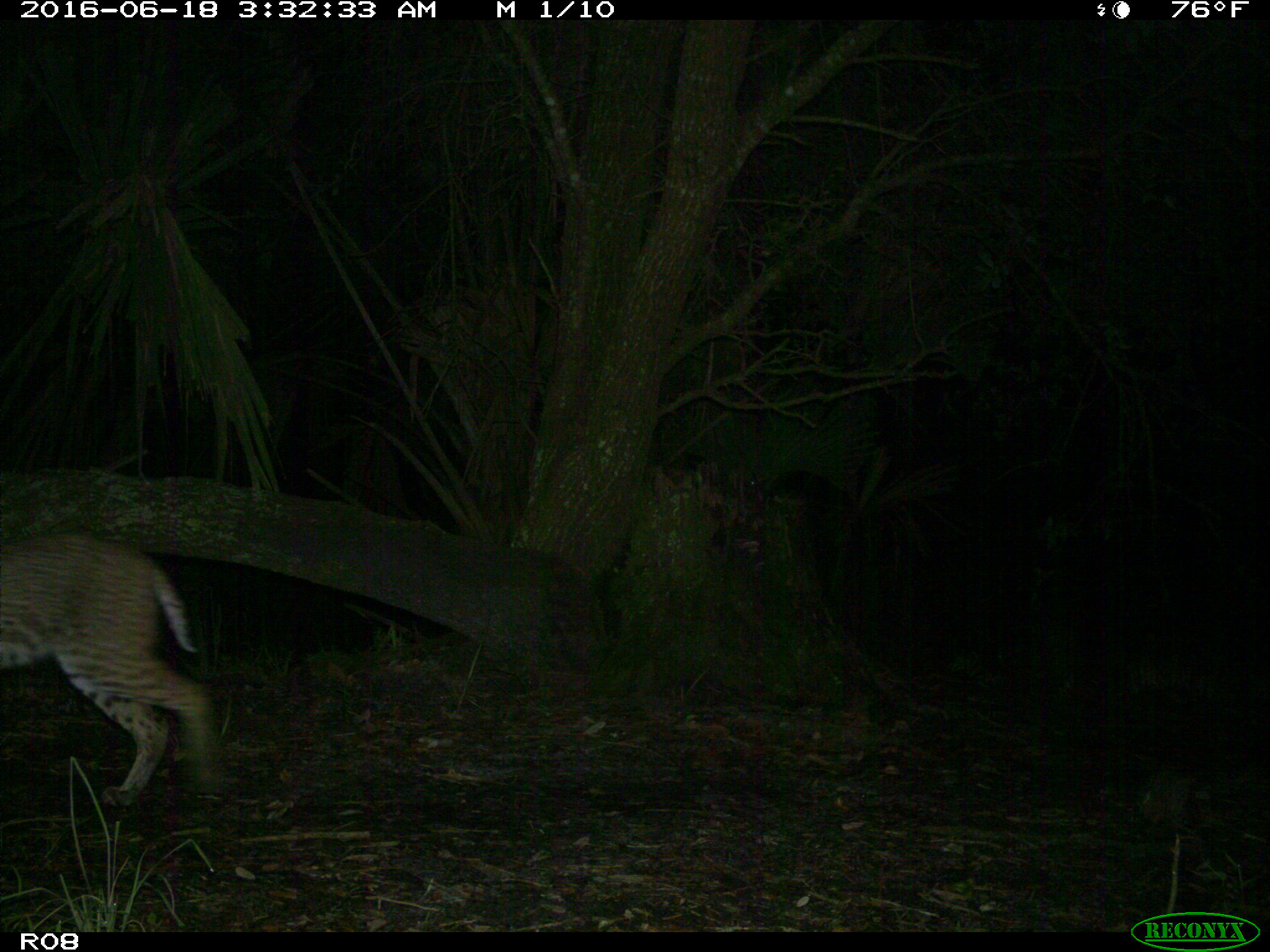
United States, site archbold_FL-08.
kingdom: Animalia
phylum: Chordata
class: Mammalia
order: Carnivora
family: Felidae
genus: Lynx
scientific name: Lynx rufus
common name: bobcat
Lynx rufus (bobcat).